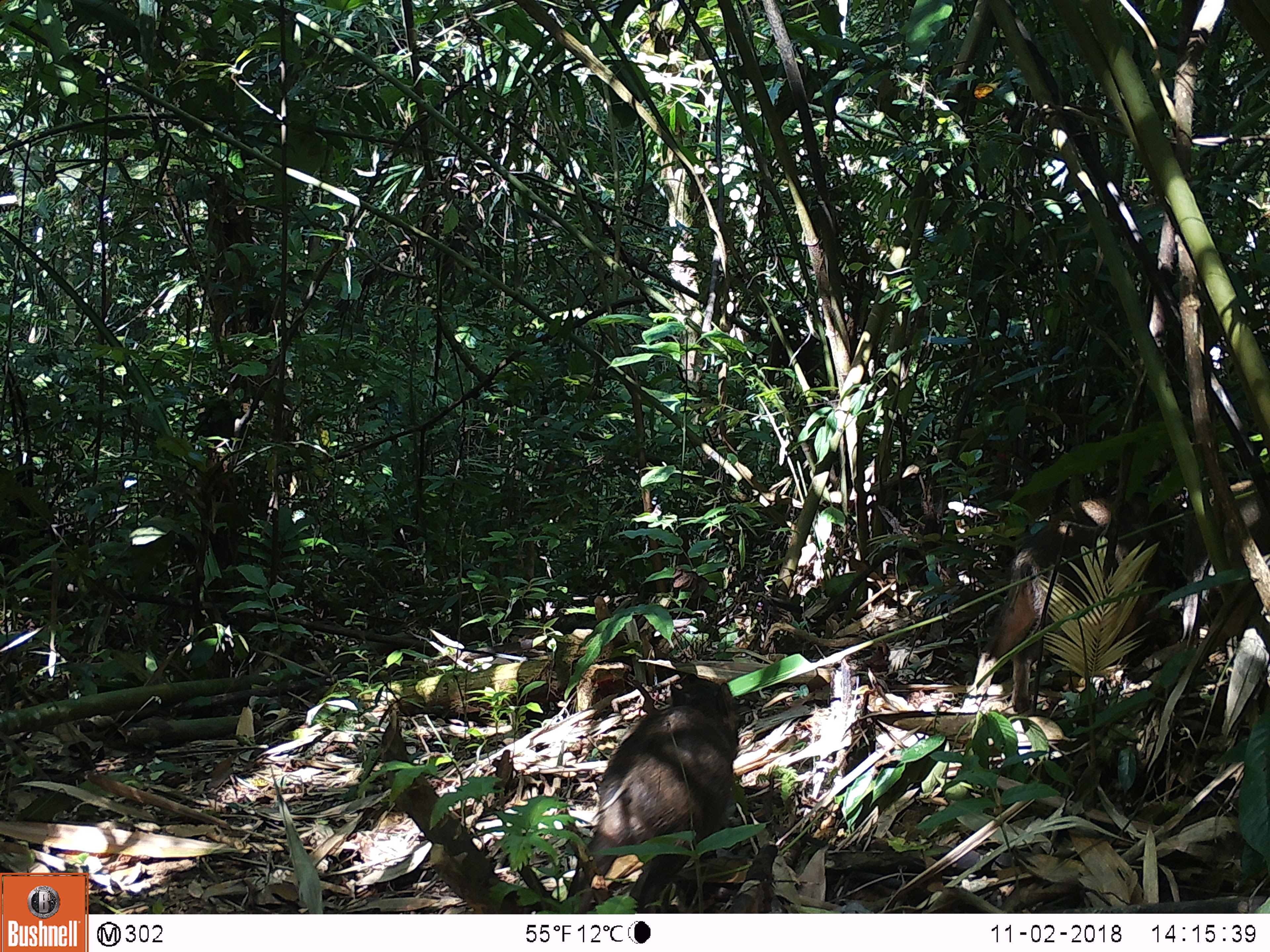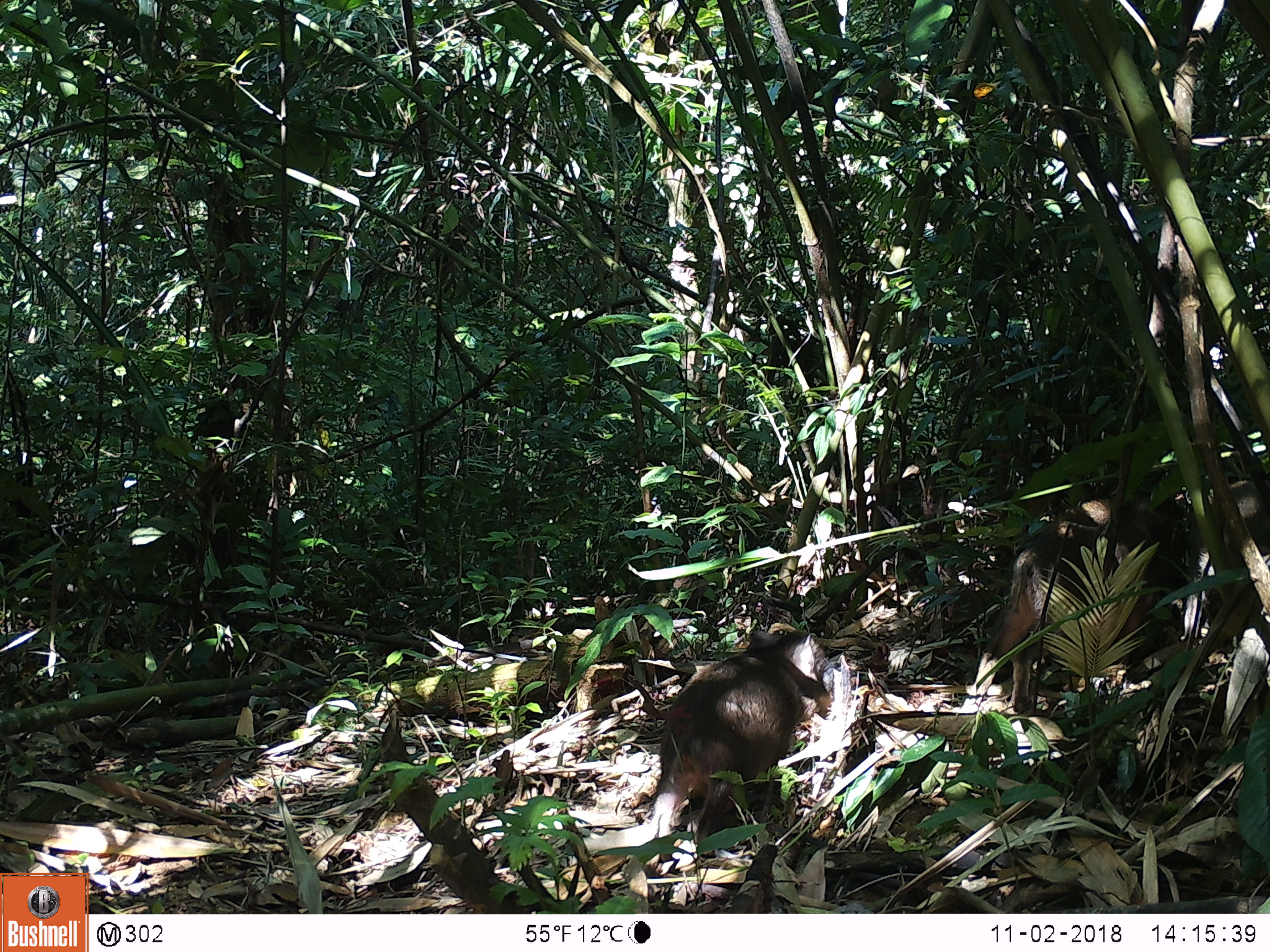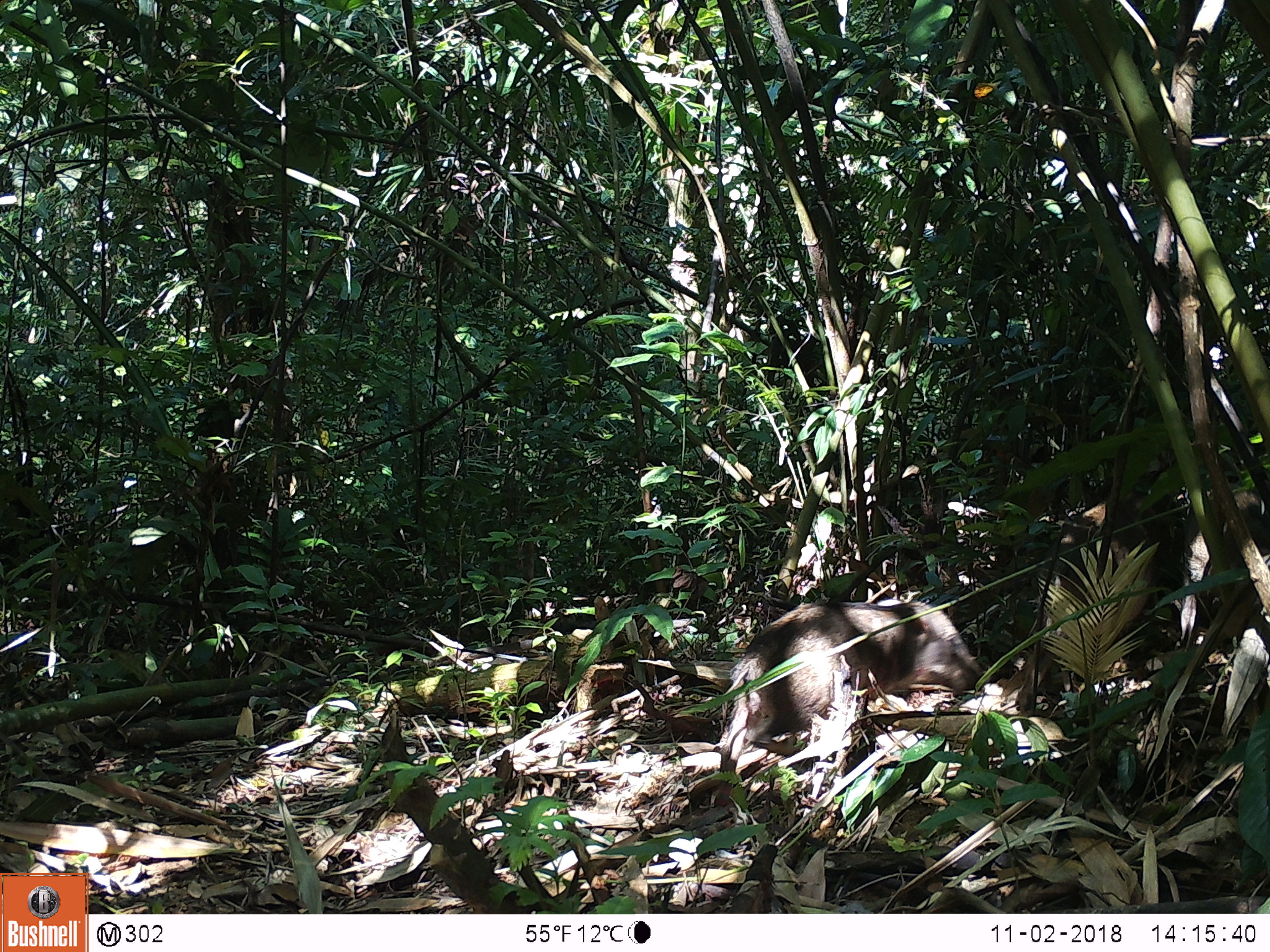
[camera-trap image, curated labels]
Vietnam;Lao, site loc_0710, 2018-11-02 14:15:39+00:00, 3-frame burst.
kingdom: Animalia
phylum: Chordata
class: Mammalia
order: Artiodactyla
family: Suidae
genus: Sus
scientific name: Sus scrofa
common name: eurasian wild pig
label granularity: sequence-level